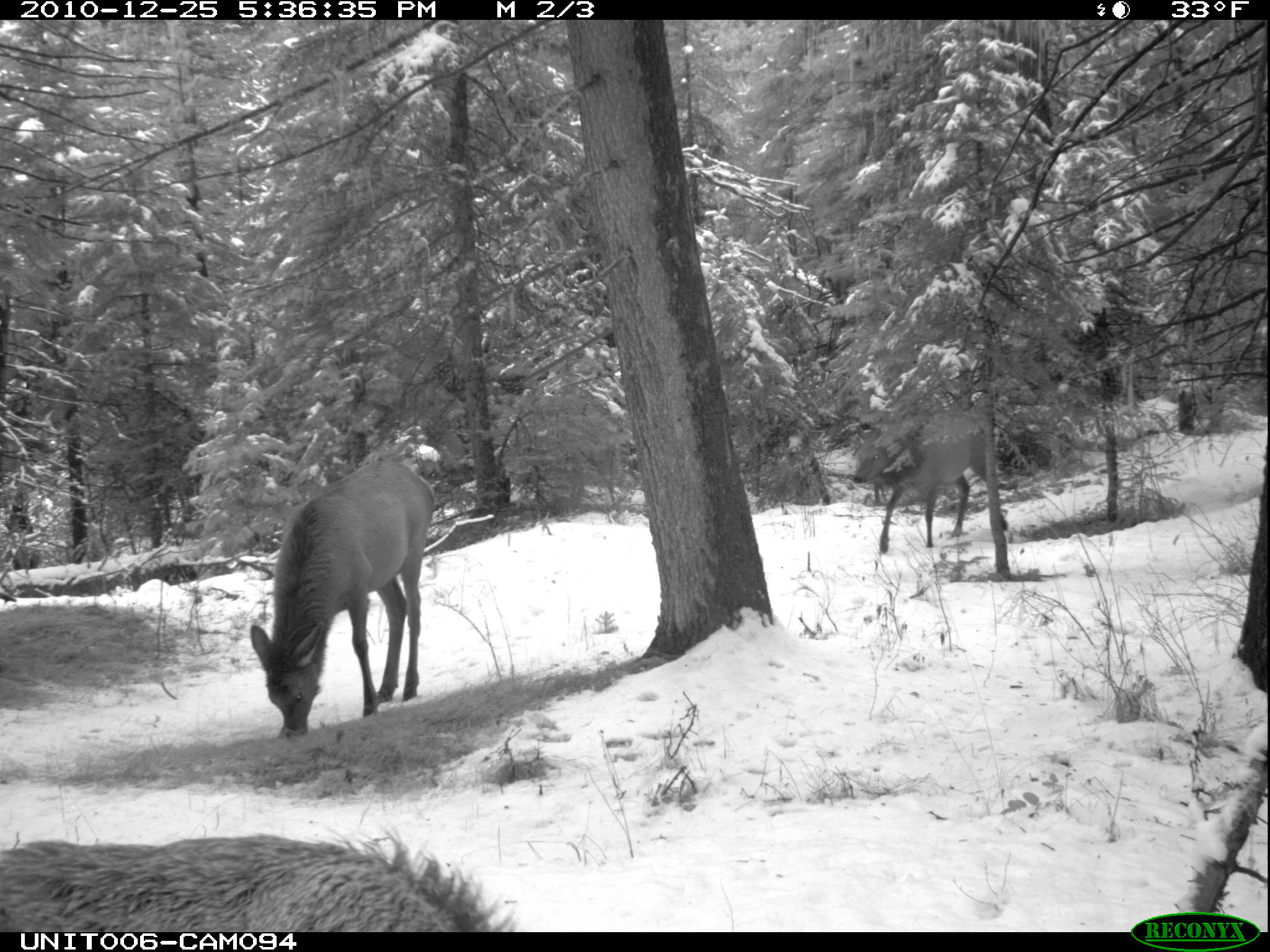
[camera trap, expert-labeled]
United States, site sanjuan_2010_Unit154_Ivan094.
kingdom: Animalia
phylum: Chordata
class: Mammalia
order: Artiodactyla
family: Cervidae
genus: Cervus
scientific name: Cervus elaphus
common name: red deer